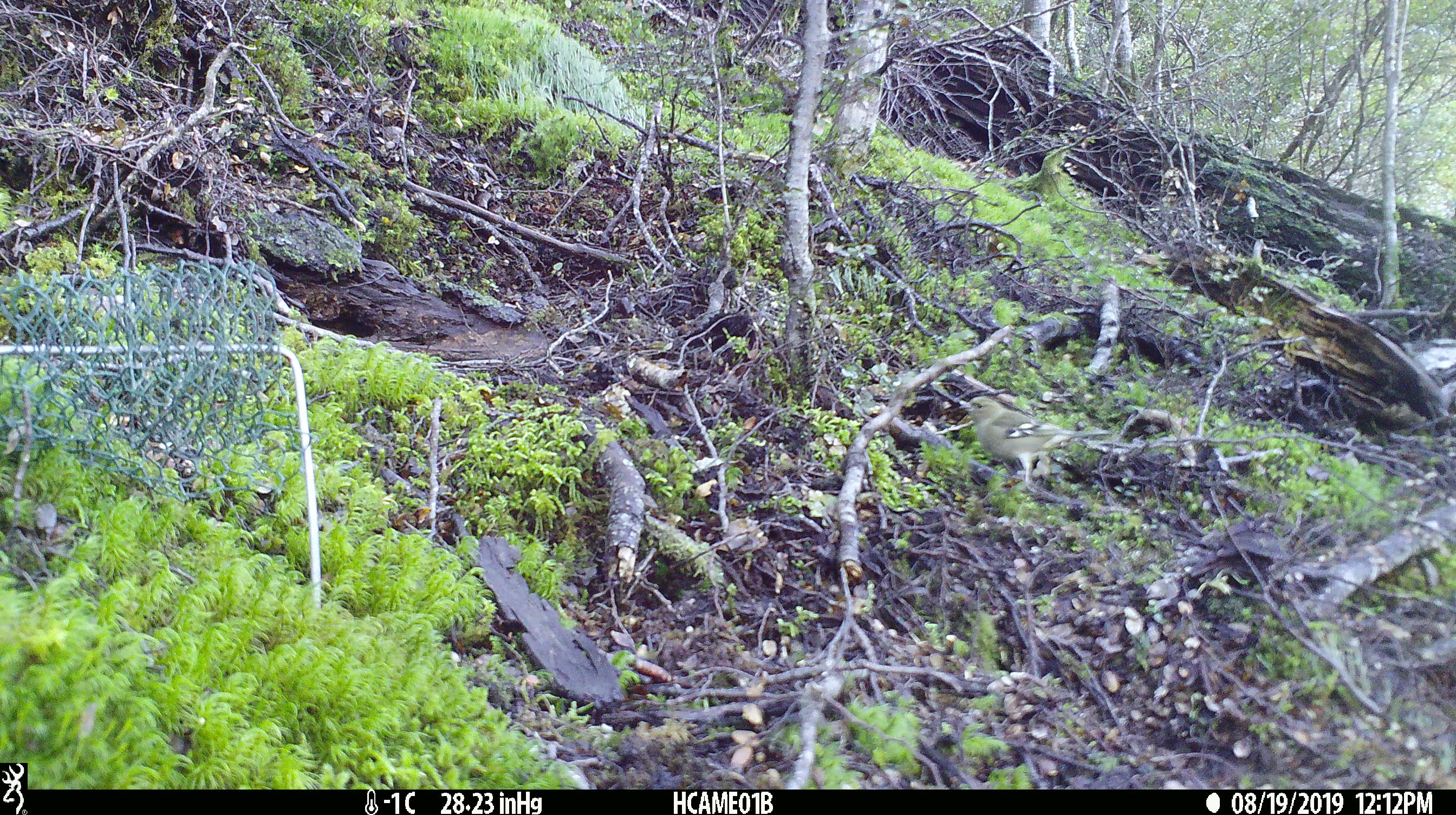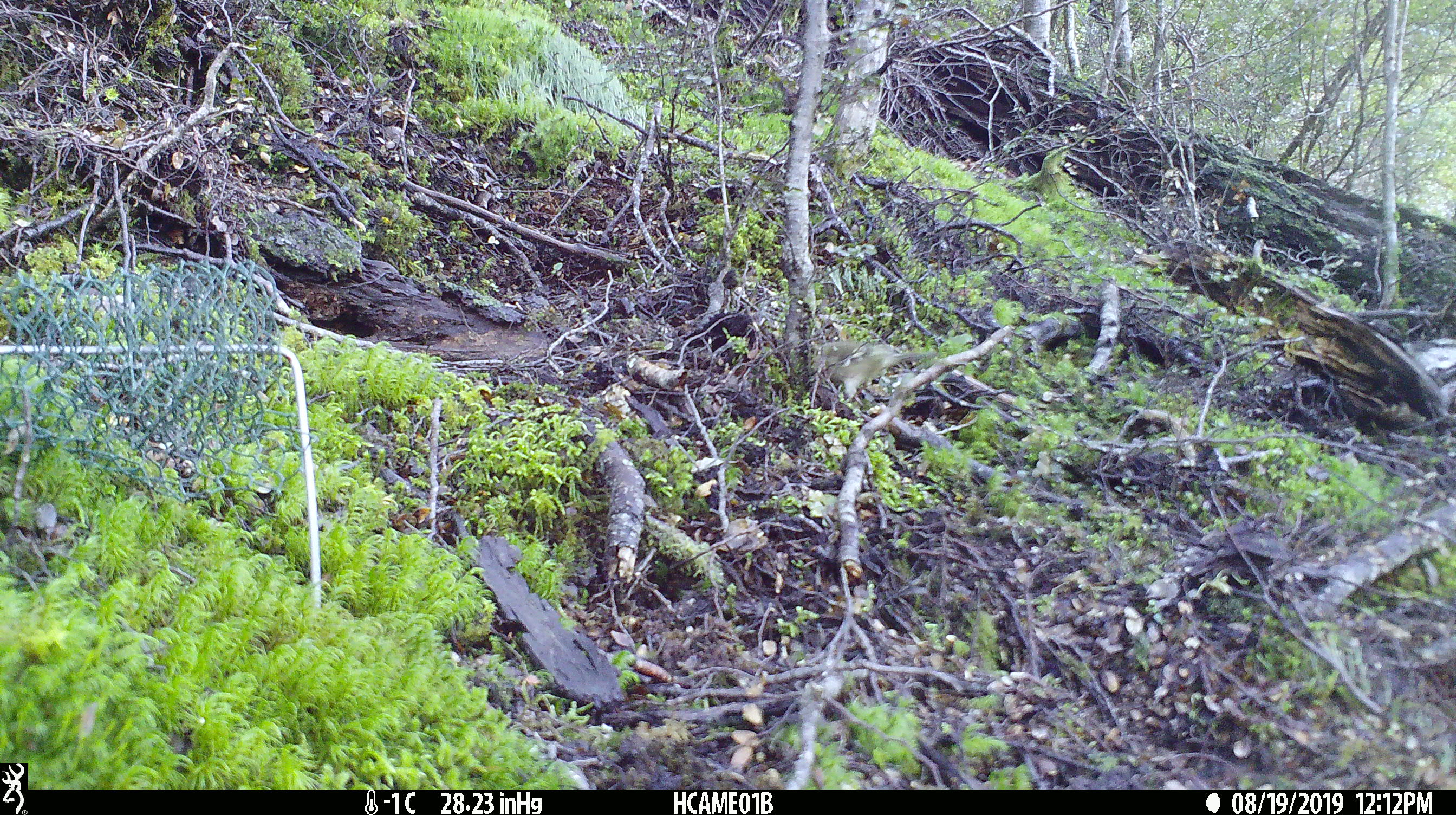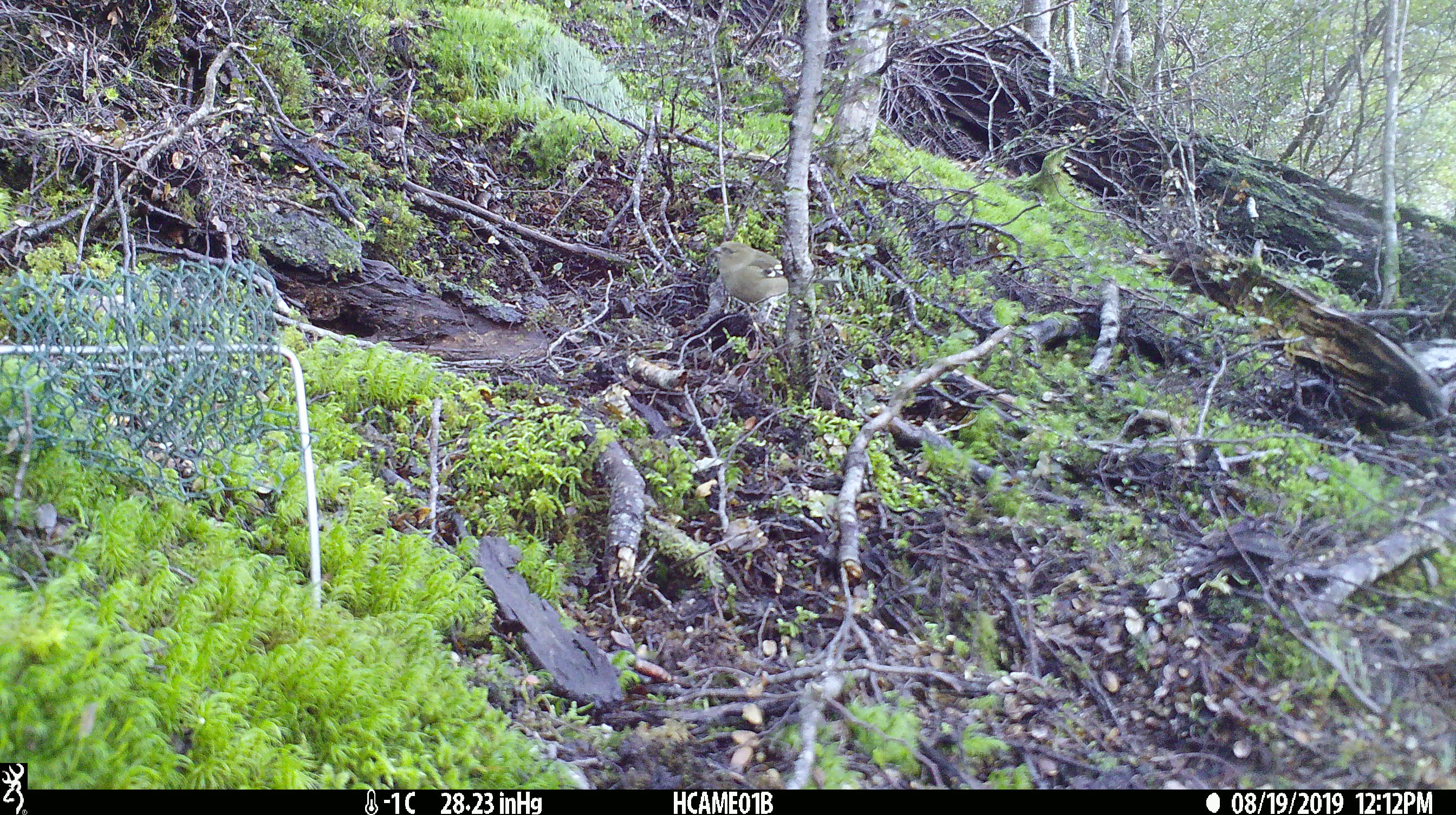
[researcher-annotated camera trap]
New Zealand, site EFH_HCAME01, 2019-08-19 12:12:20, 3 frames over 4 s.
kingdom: Animalia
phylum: Chordata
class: Aves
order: Passeriformes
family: Fringillidae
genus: Fringilla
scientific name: Fringilla coelebs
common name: common chaffinch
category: chaffinch